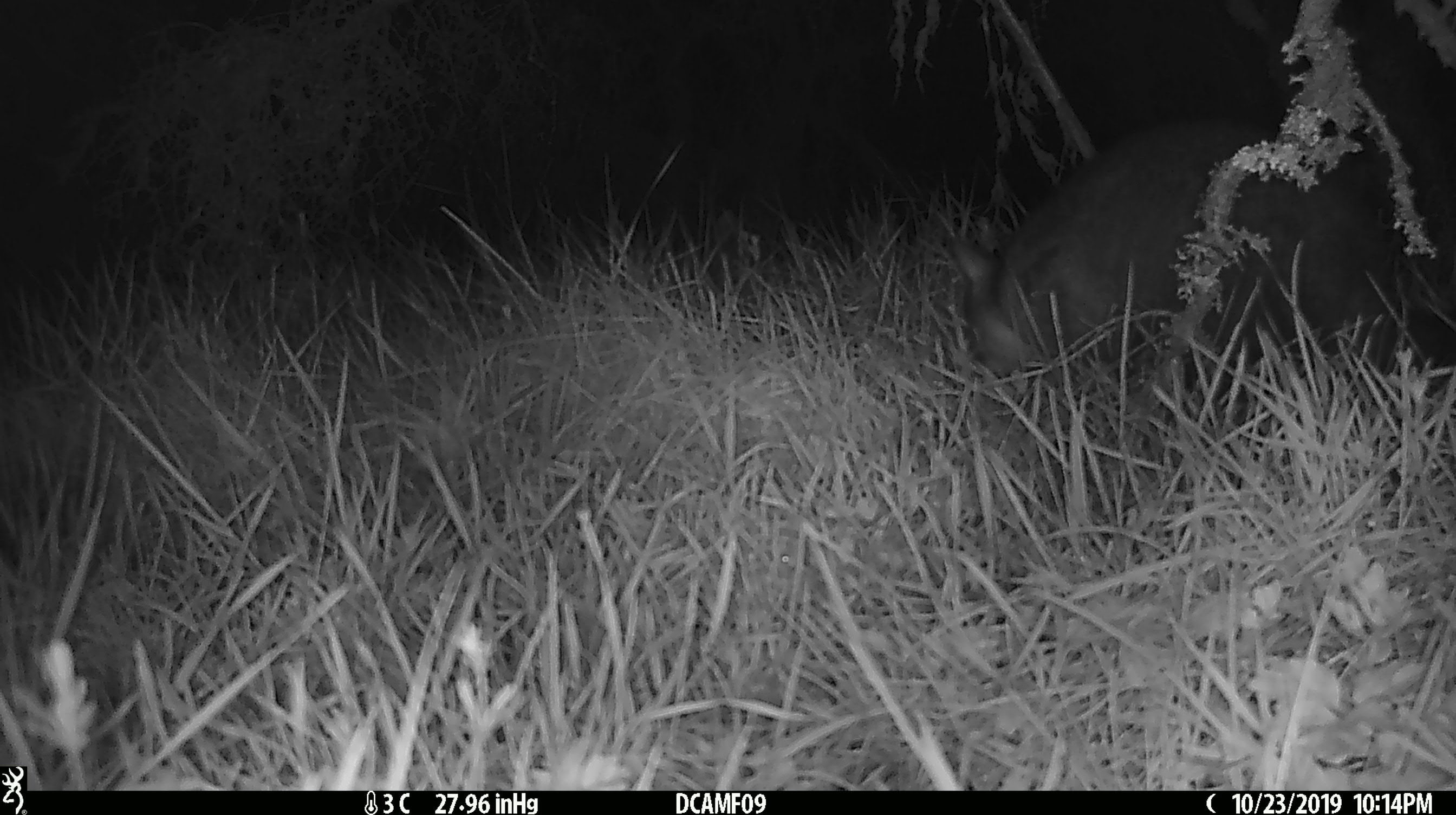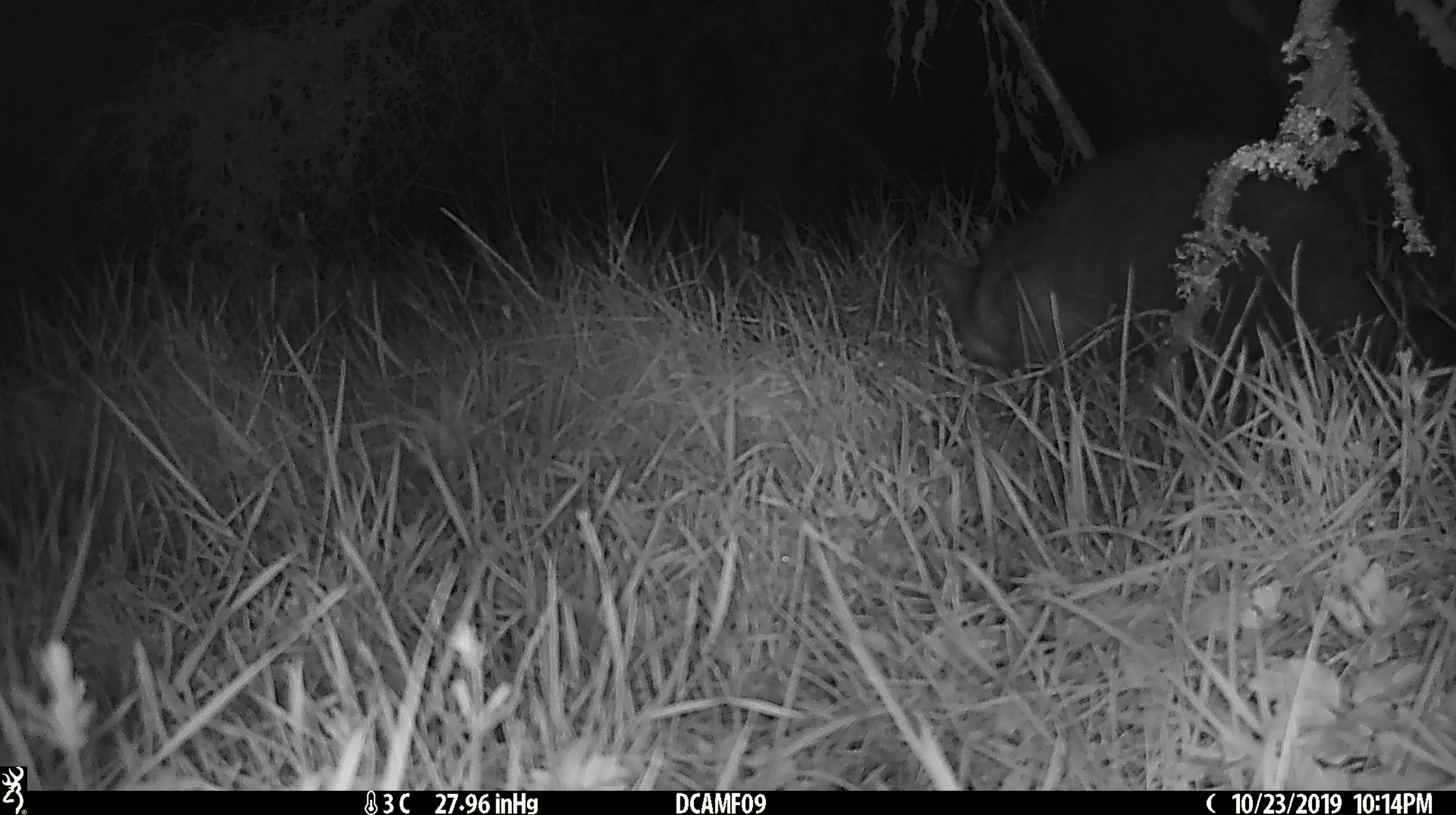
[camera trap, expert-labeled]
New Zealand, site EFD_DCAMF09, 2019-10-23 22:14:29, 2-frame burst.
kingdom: Animalia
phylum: Chordata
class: Mammalia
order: Diprotodontia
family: Phalangeridae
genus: Trichosurus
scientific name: Trichosurus vulpecula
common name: common brushtail possum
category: possum